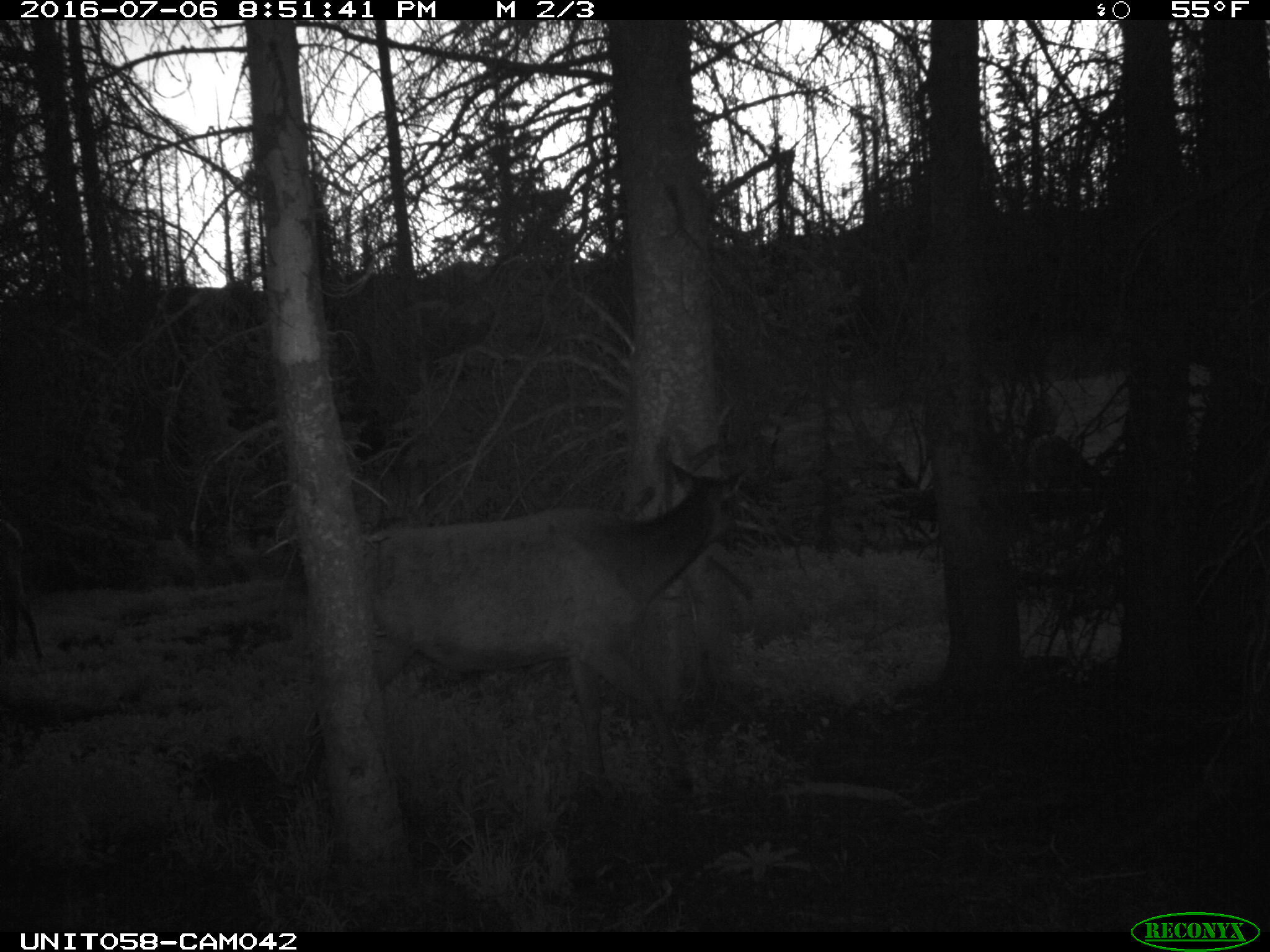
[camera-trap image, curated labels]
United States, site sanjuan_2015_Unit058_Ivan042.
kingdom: Animalia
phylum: Chordata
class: Mammalia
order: Artiodactyla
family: Cervidae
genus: Cervus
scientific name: Cervus elaphus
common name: red deer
Cervus elaphus (red deer).